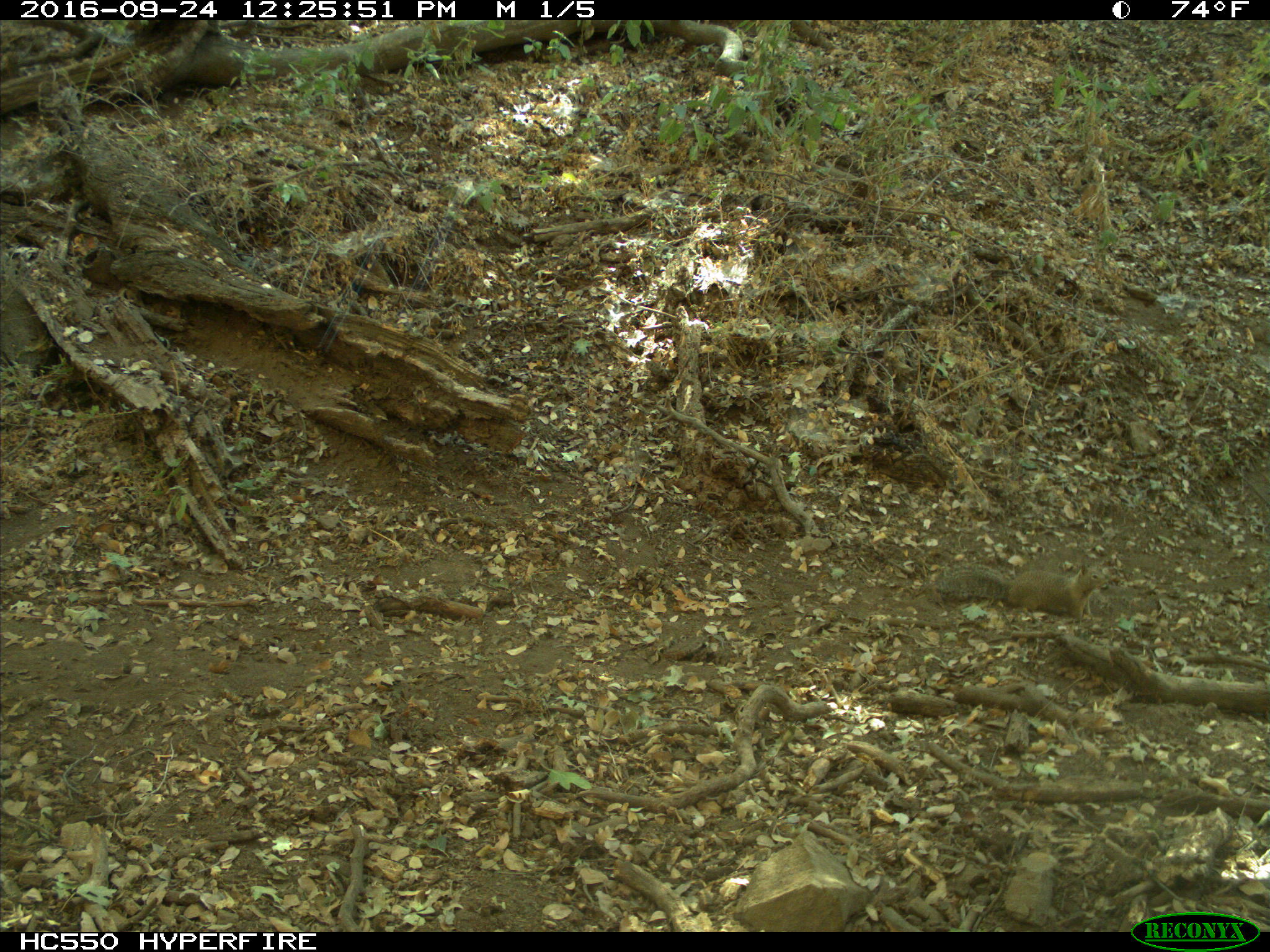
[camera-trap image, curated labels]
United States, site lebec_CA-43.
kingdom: Animalia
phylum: Chordata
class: Mammalia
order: Rodentia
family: Sciuridae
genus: Otospermophilus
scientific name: Otospermophilus beecheyi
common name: california ground squirrel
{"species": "Otospermophilus beecheyi (california ground squirrel)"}